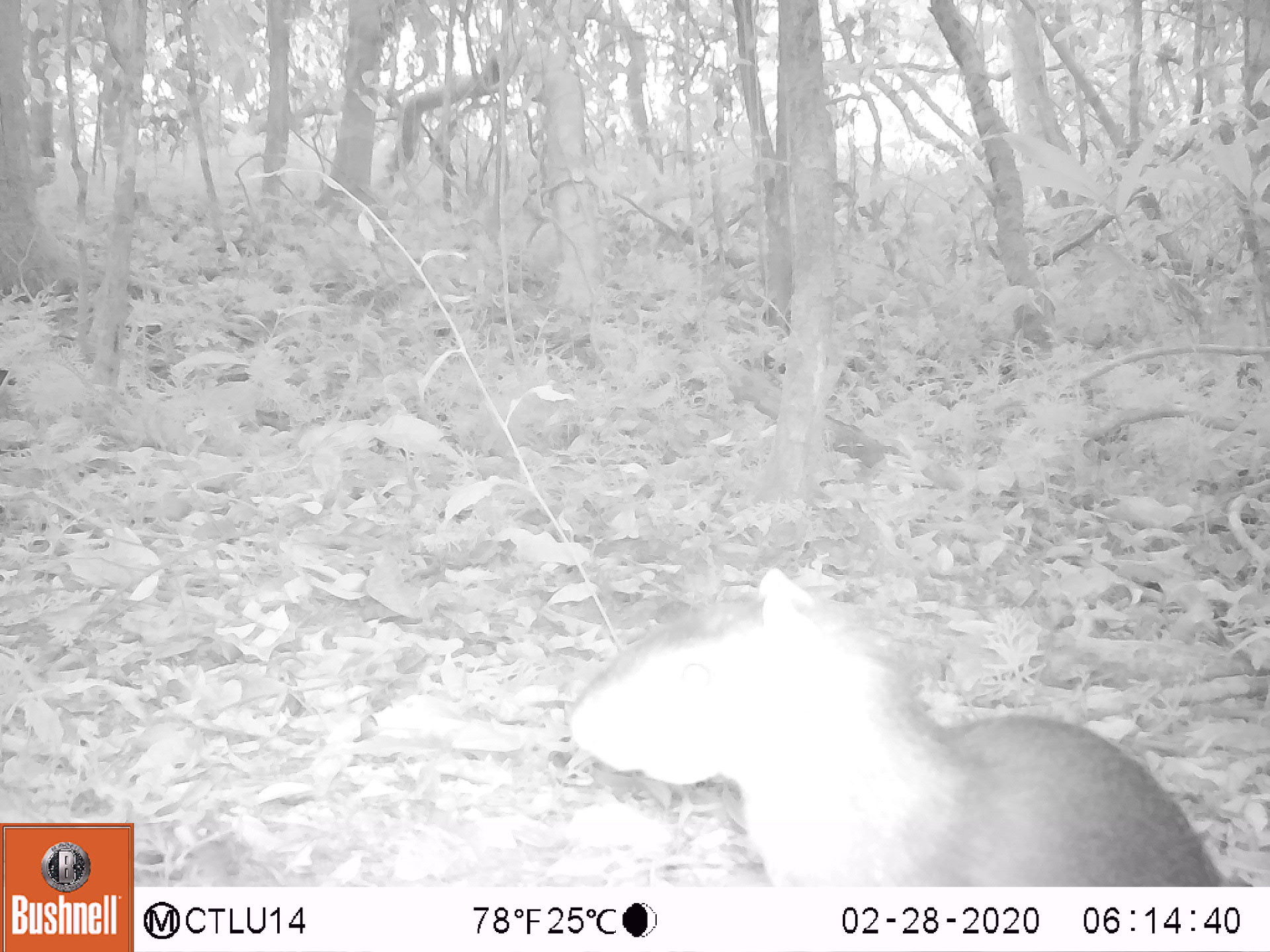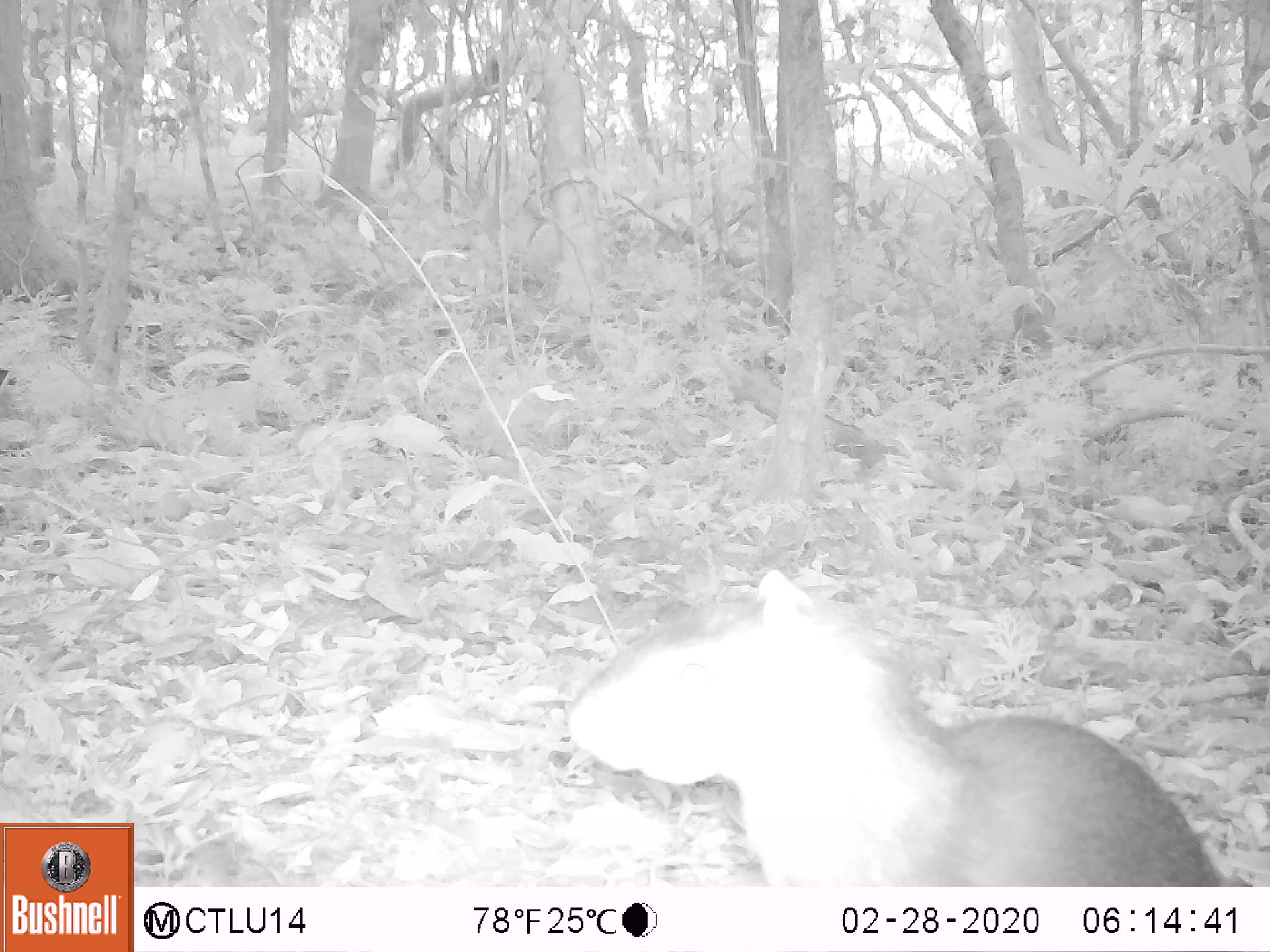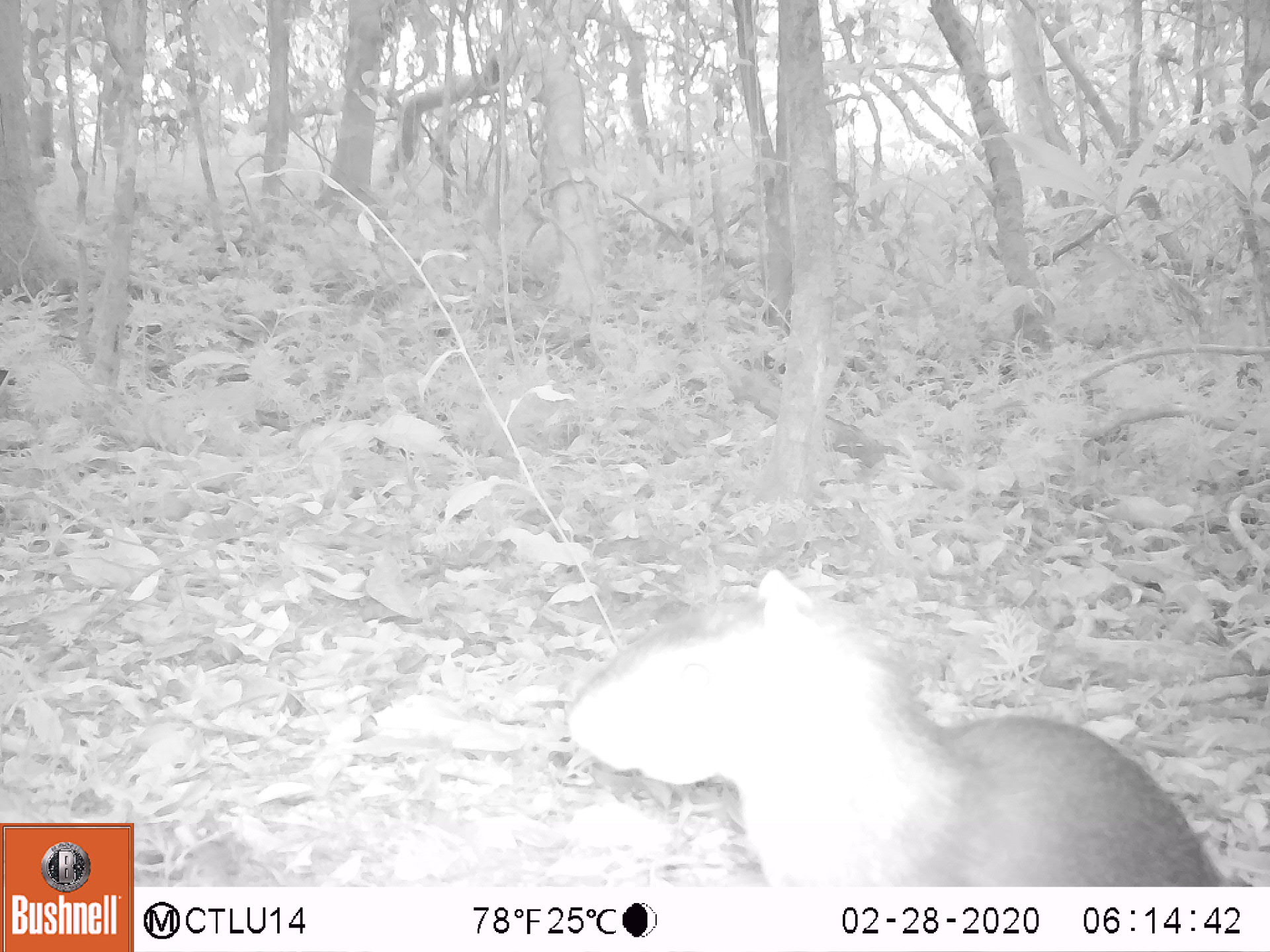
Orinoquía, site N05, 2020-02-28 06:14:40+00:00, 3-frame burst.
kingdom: Animalia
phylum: Chordata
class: Mammalia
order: Rodentia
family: Dasyproctidae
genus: Dasyprocta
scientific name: Dasyprocta fuliginosa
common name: black agouti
Black agouti (Dasyprocta fuliginosa).